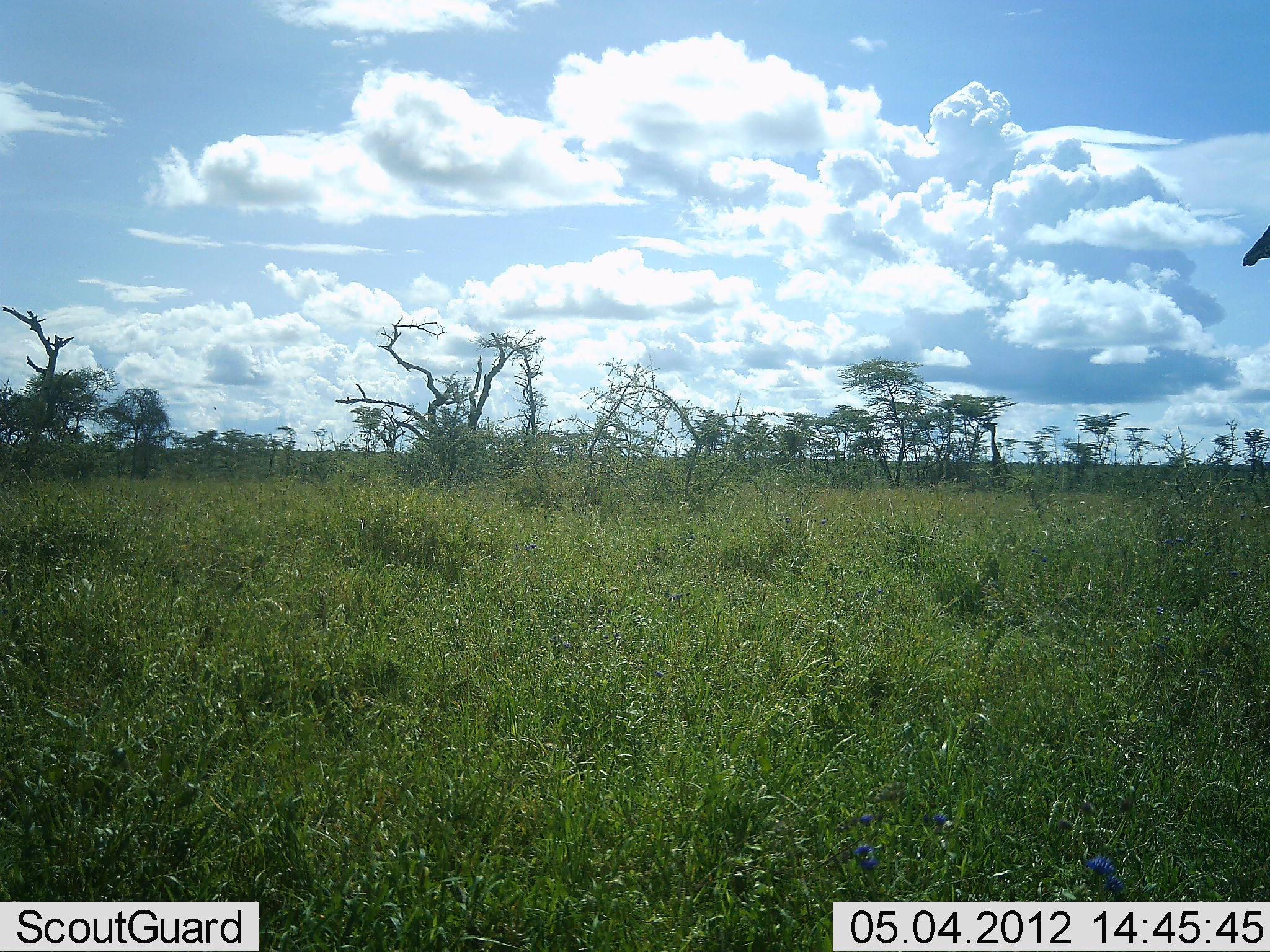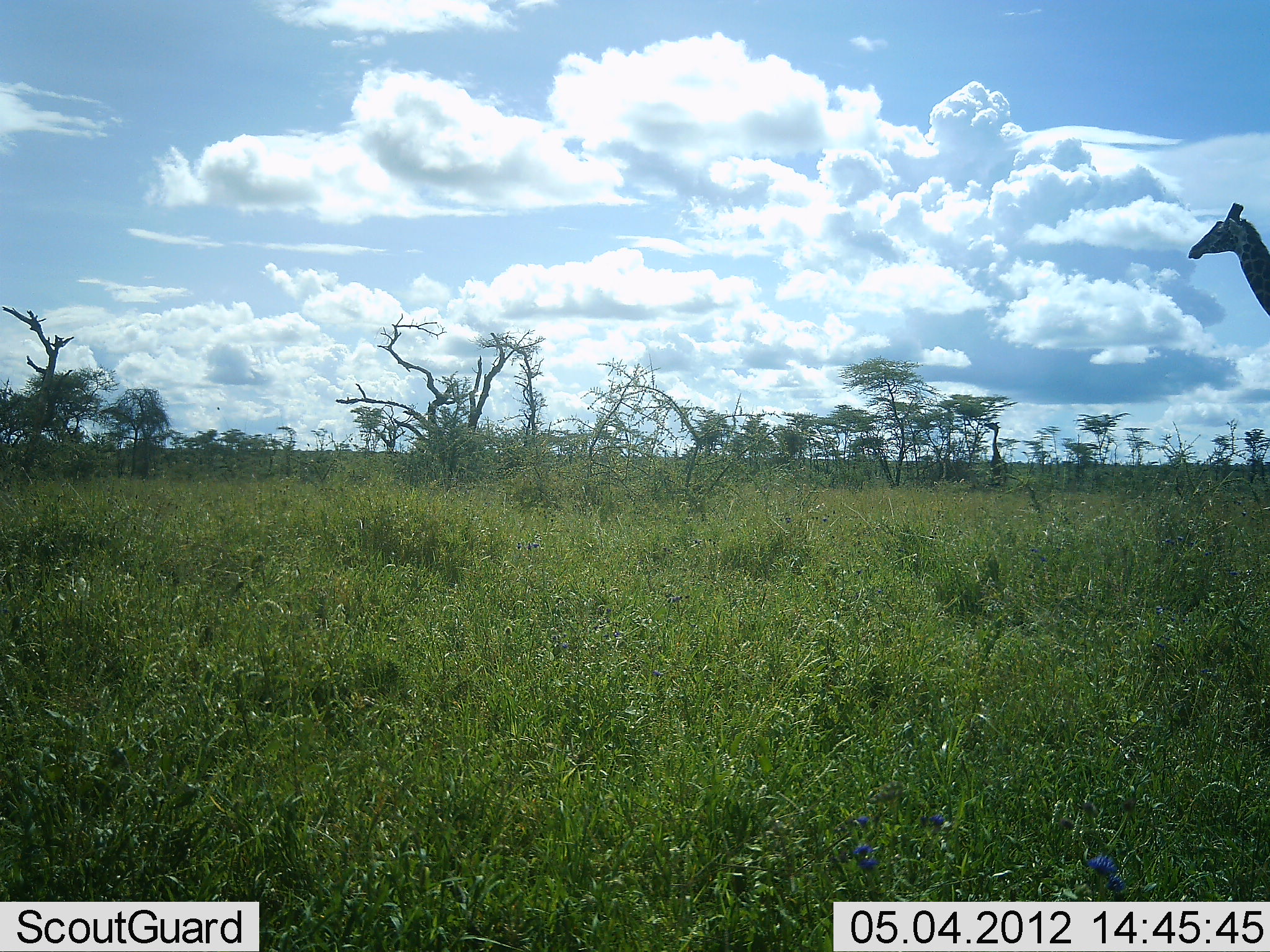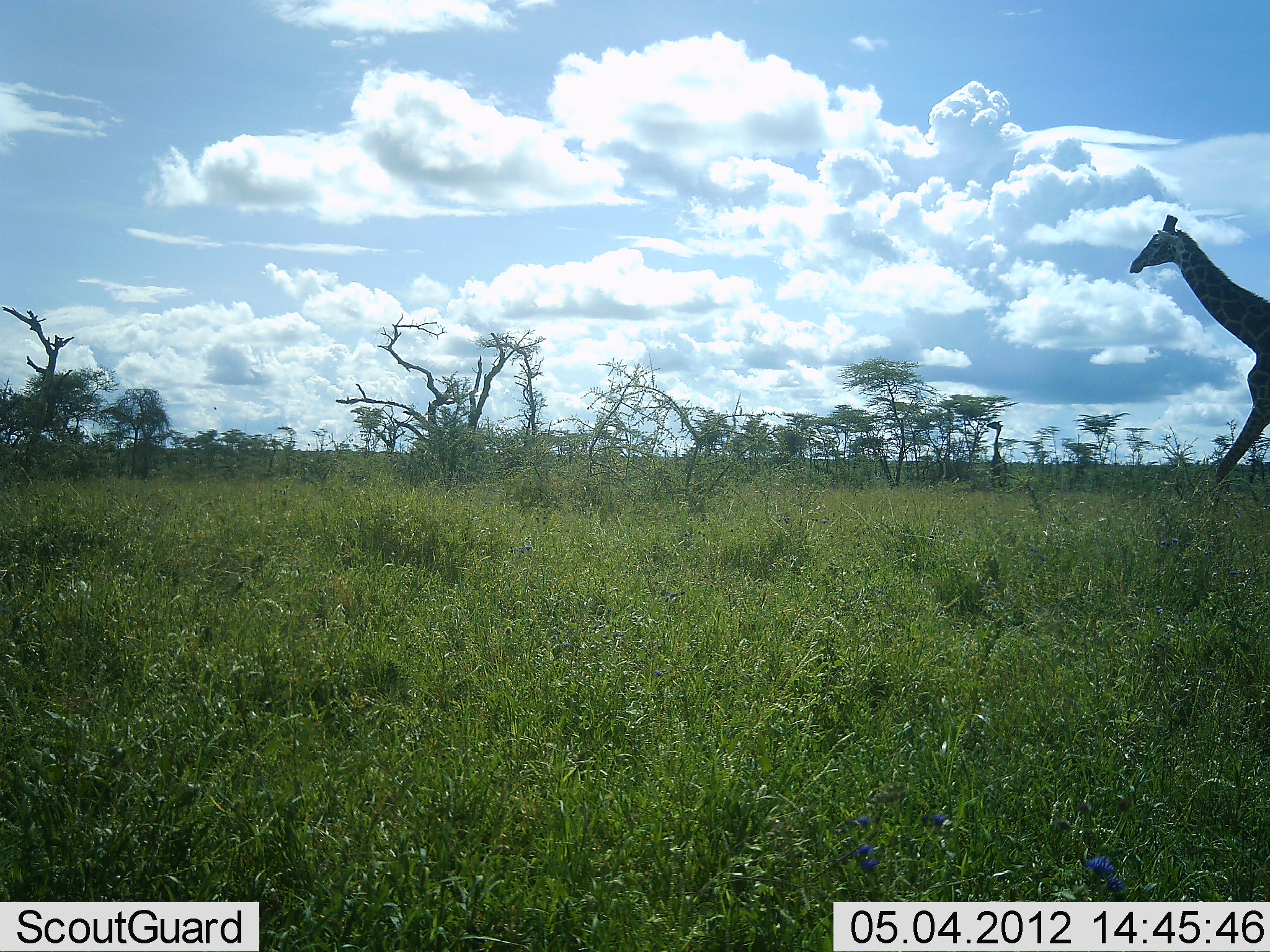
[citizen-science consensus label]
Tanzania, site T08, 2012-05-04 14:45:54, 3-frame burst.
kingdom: Animalia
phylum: Chordata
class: Mammalia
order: Artiodactyla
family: Giraffidae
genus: Giraffa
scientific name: Giraffa camelopardalis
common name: giraffe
Giraffe (Giraffa camelopardalis), count 1. Behavior (volunteer vote fractions): standing 20%, resting 0%, moving 90%, interacting 0%. Young present (vote fraction): 0%. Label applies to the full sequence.